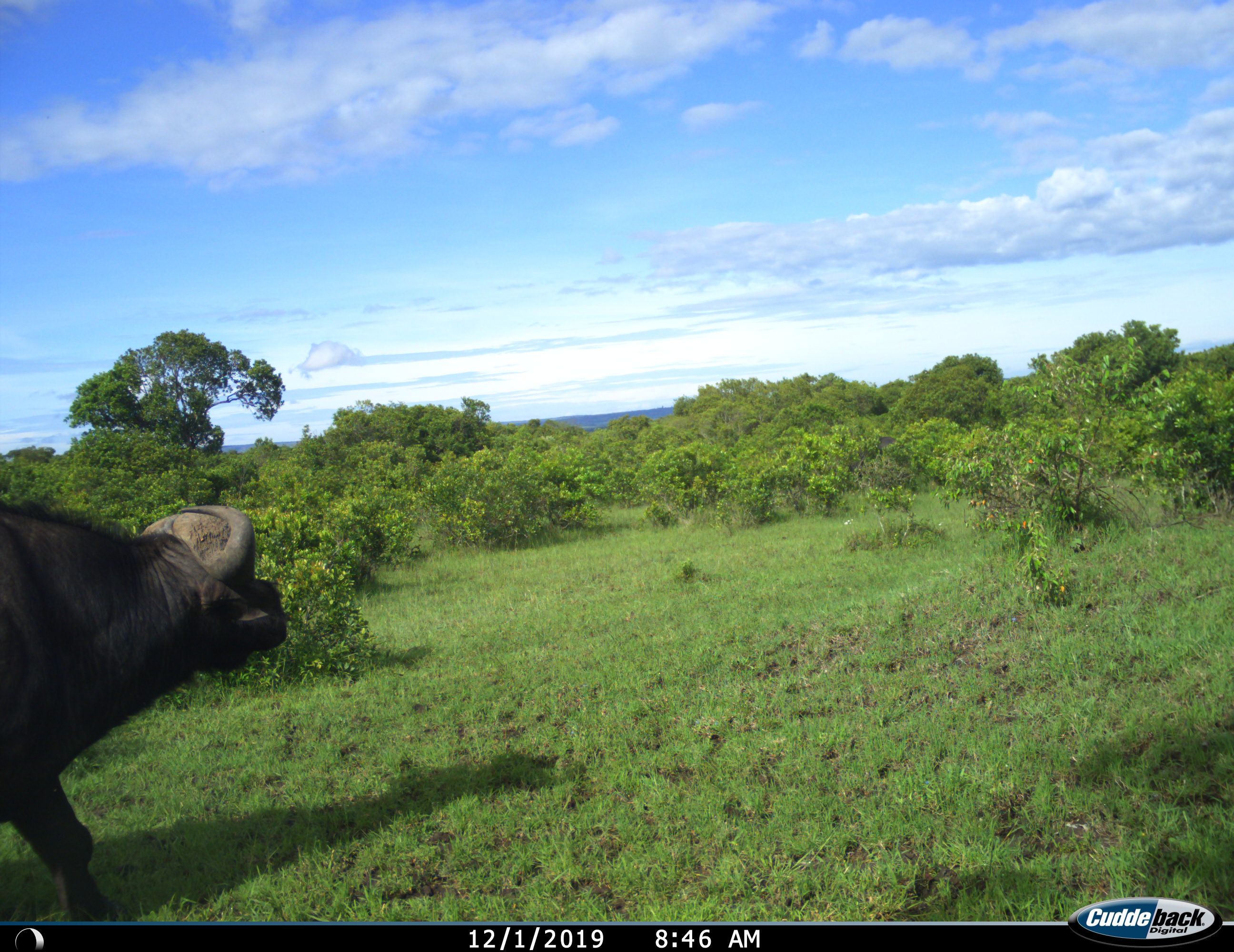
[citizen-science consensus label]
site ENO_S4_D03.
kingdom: Animalia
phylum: Chordata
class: Mammalia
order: Artiodactyla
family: Bovidae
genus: Syncerus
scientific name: Syncerus caffer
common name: african buffalo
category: buffalo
Buffalo (african buffalo) (Syncerus caffer), count 1. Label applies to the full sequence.